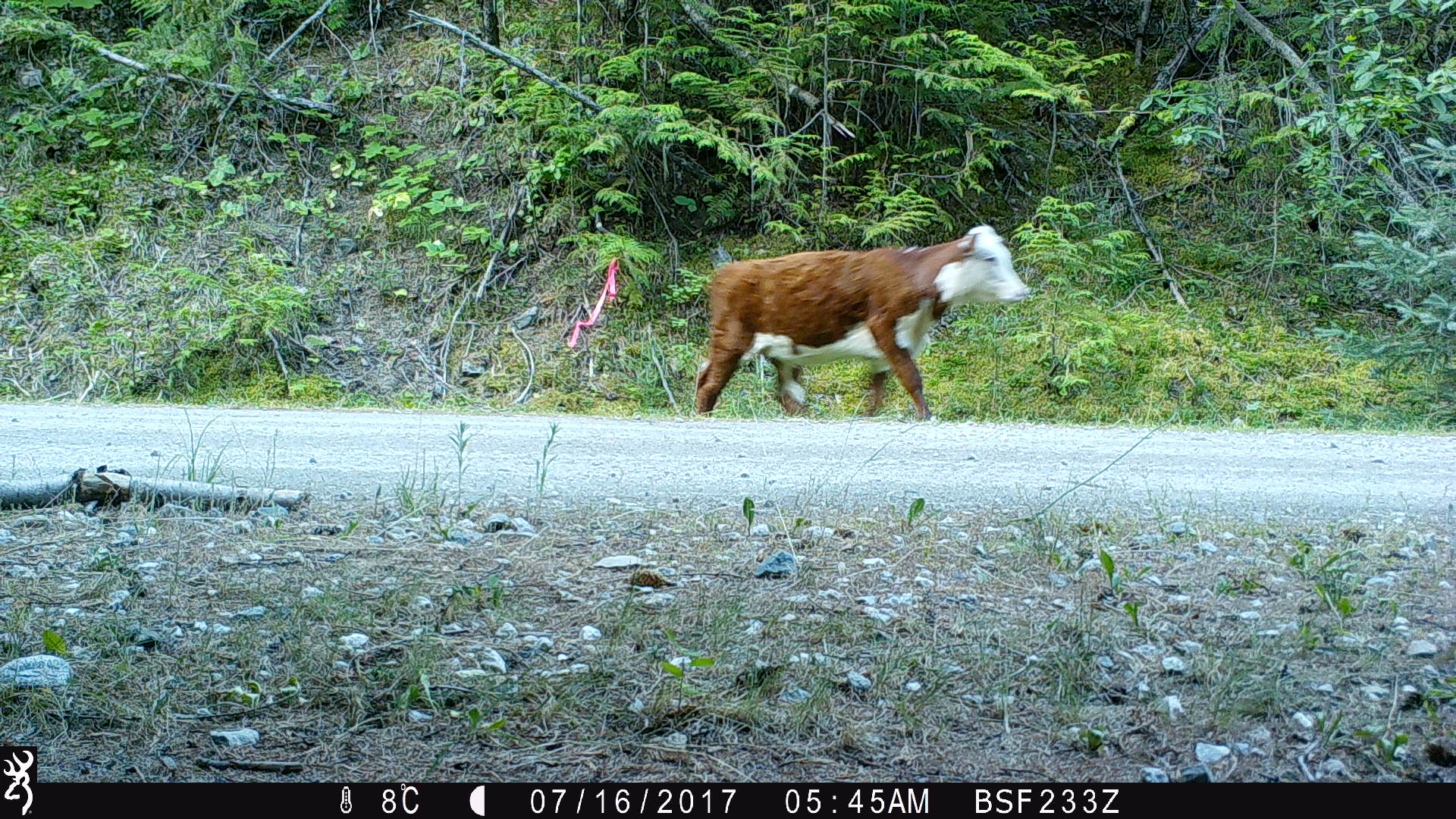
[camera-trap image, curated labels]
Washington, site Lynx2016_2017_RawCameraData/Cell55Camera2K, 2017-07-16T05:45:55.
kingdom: Animalia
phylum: Chordata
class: Mammalia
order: Artiodactyla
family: Bovidae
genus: Bos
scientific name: Bos taurus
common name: domestic cattle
Domestic cattle (Bos taurus). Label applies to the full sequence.